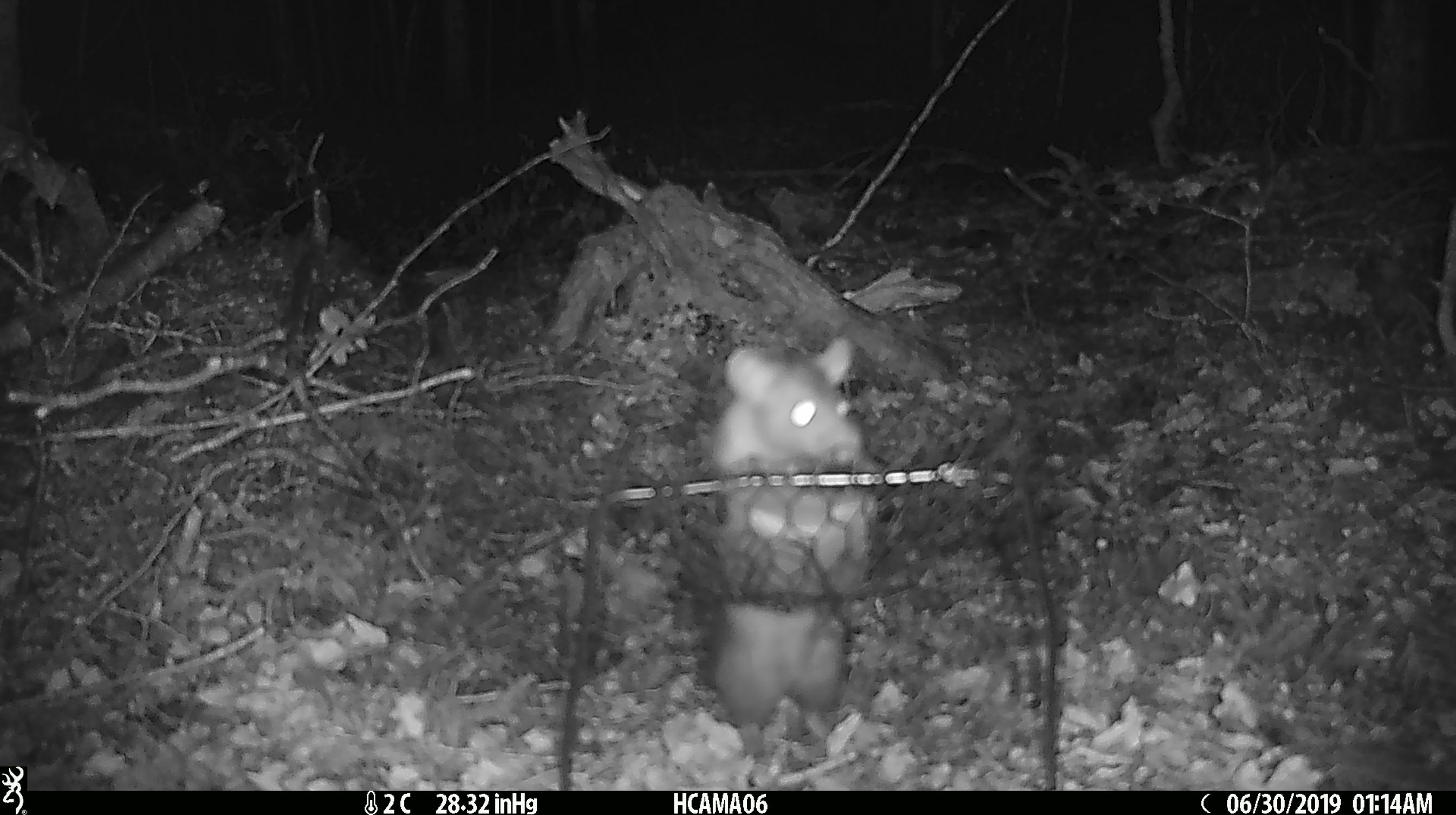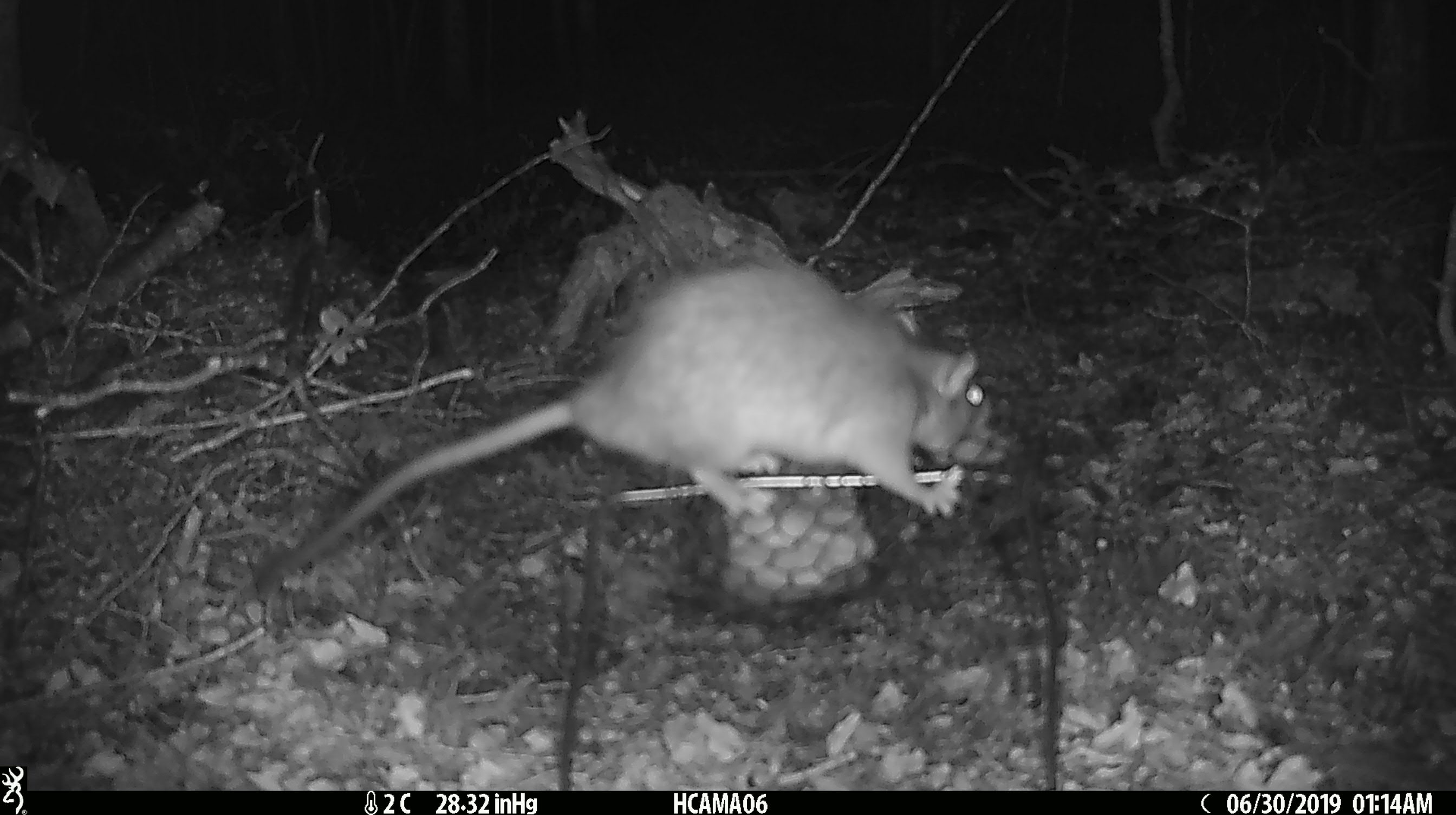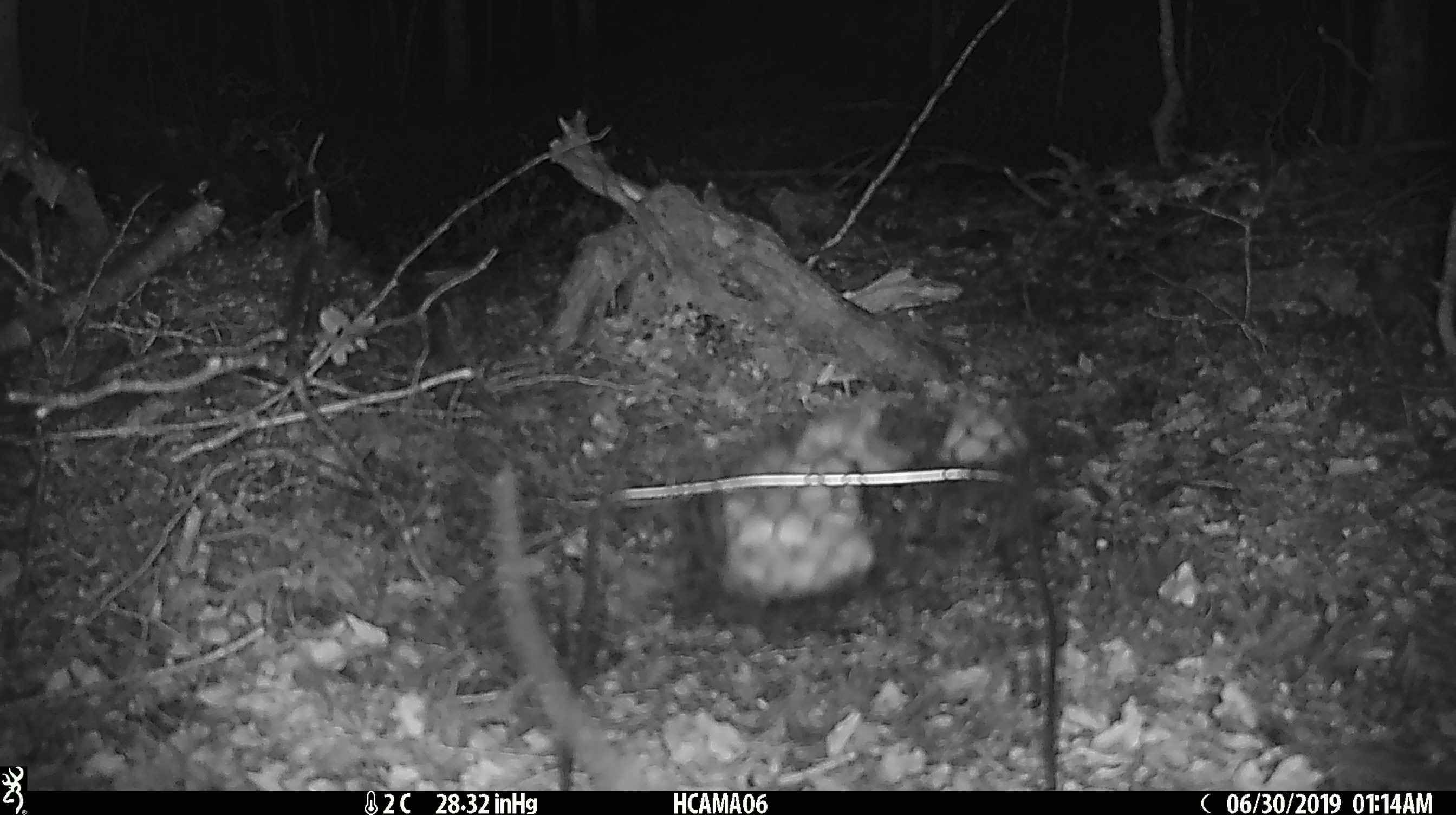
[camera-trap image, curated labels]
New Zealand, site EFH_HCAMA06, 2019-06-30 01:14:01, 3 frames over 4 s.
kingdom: Animalia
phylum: Chordata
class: Mammalia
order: Rodentia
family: Muridae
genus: Rattus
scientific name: Rattus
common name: rat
Rat (Rattus).